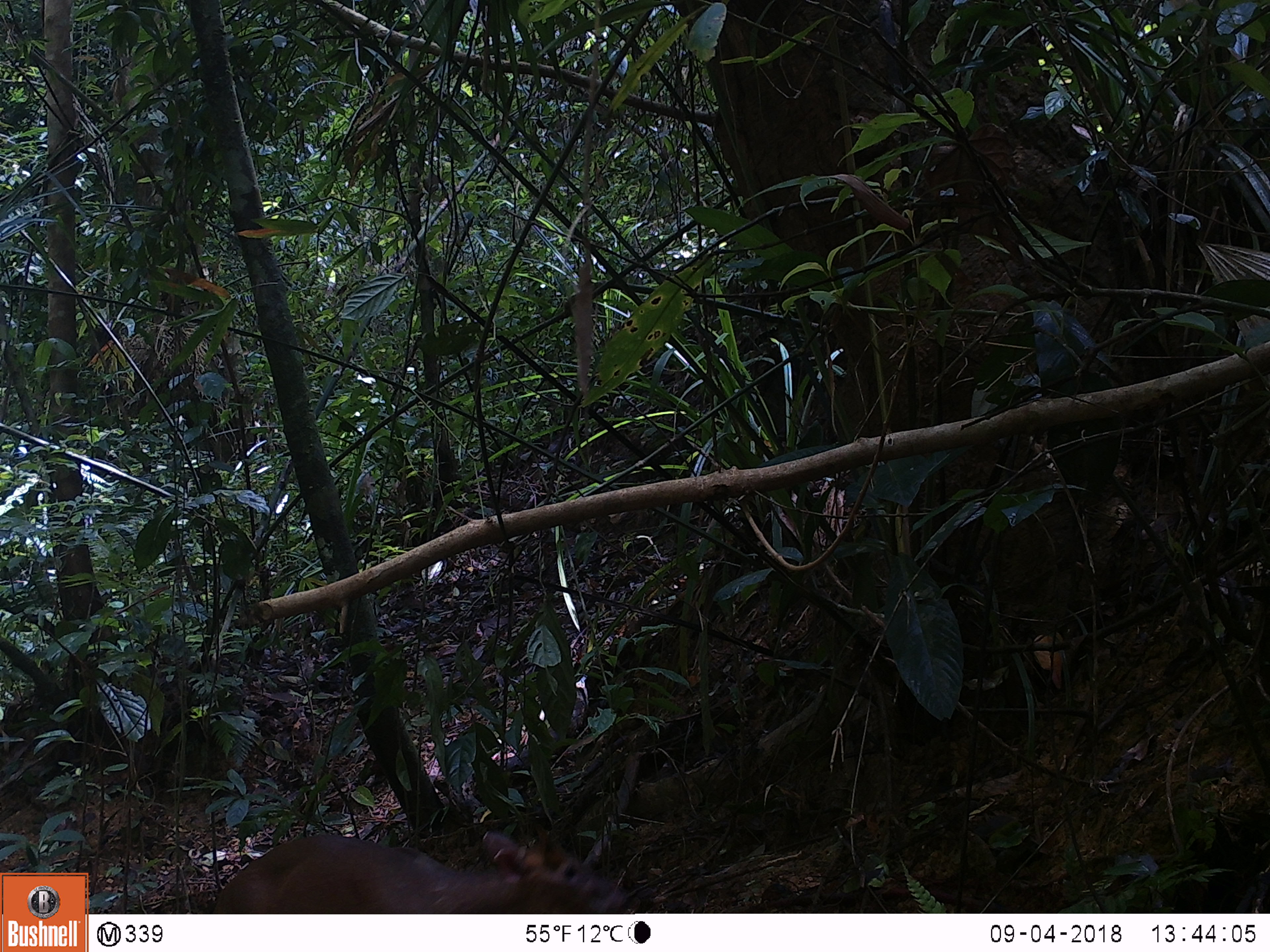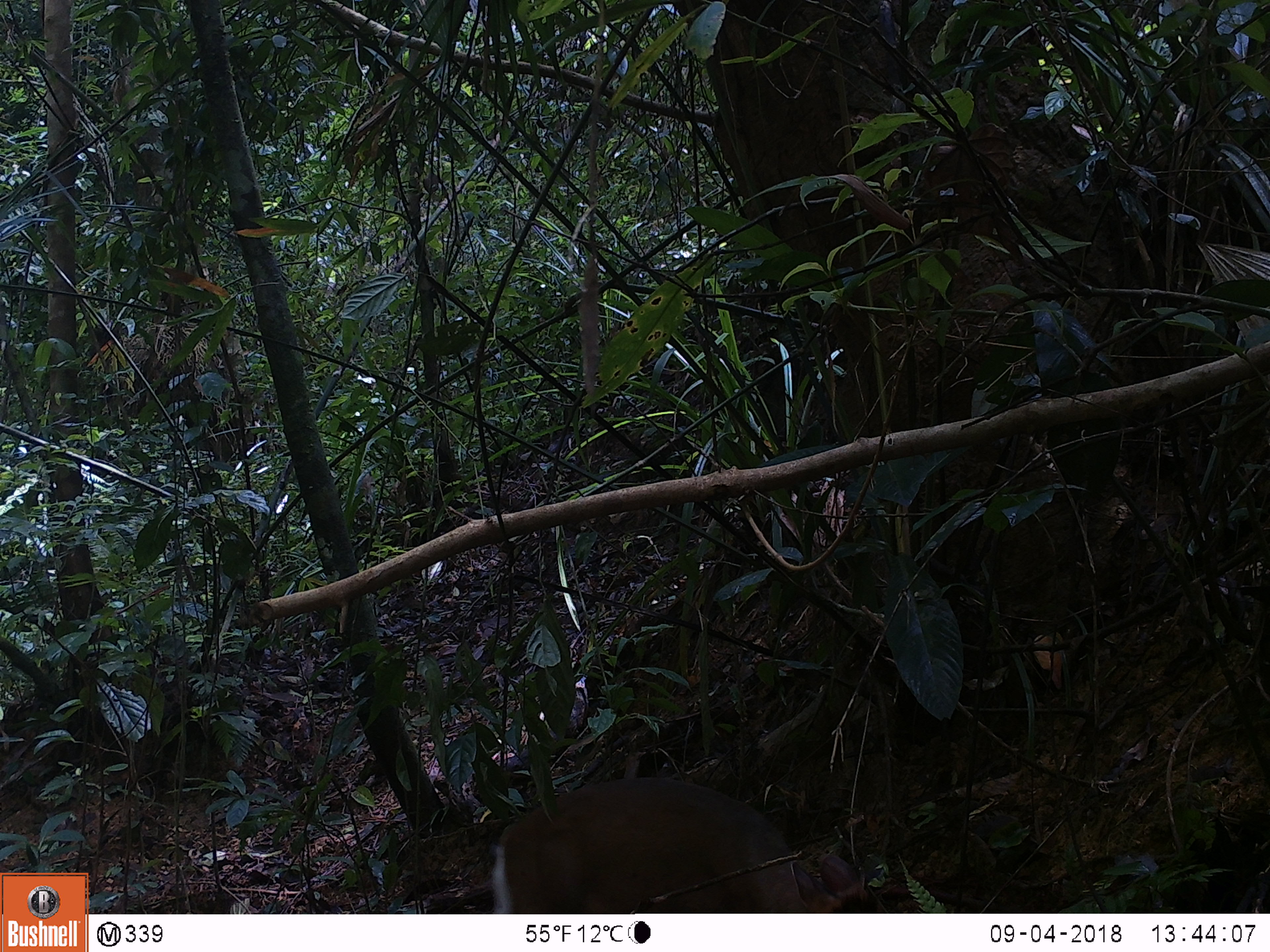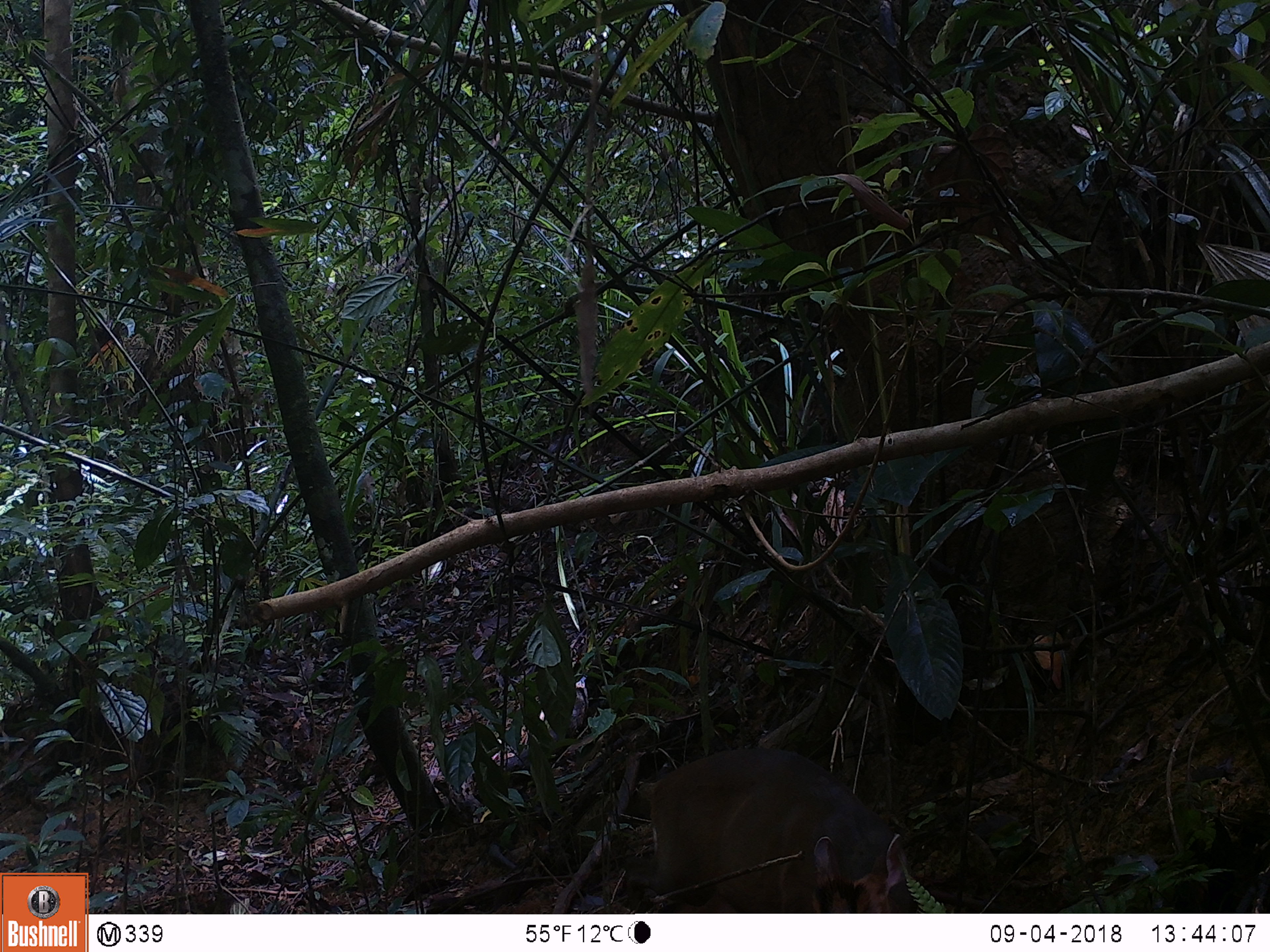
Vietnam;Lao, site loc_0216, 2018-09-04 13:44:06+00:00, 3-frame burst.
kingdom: Animalia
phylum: Chordata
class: Mammalia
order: Artiodactyla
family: Cervidae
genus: Muntiacus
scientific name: Muntiacus rooseveltorum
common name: roosevelt's muntjac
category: roosevelts muntjac group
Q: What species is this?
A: Roosevelts muntjac group (roosevelt's muntjac) (Muntiacus rooseveltorum).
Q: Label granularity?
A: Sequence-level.